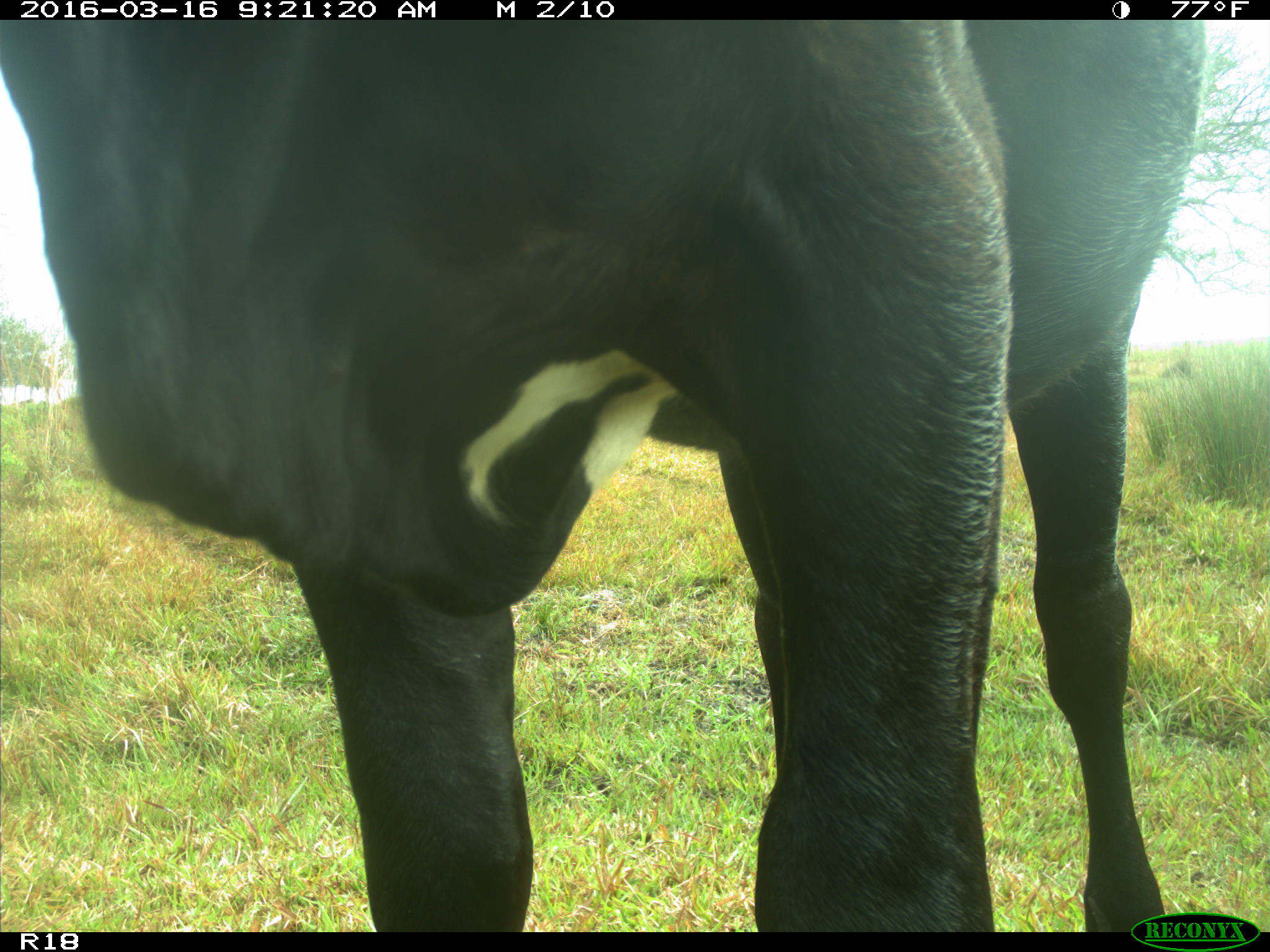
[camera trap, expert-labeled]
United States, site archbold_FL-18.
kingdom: Animalia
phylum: Chordata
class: Mammalia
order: Artiodactyla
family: Bovidae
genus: Bos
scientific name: Bos taurus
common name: domestic cow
Bos taurus (domestic cow).